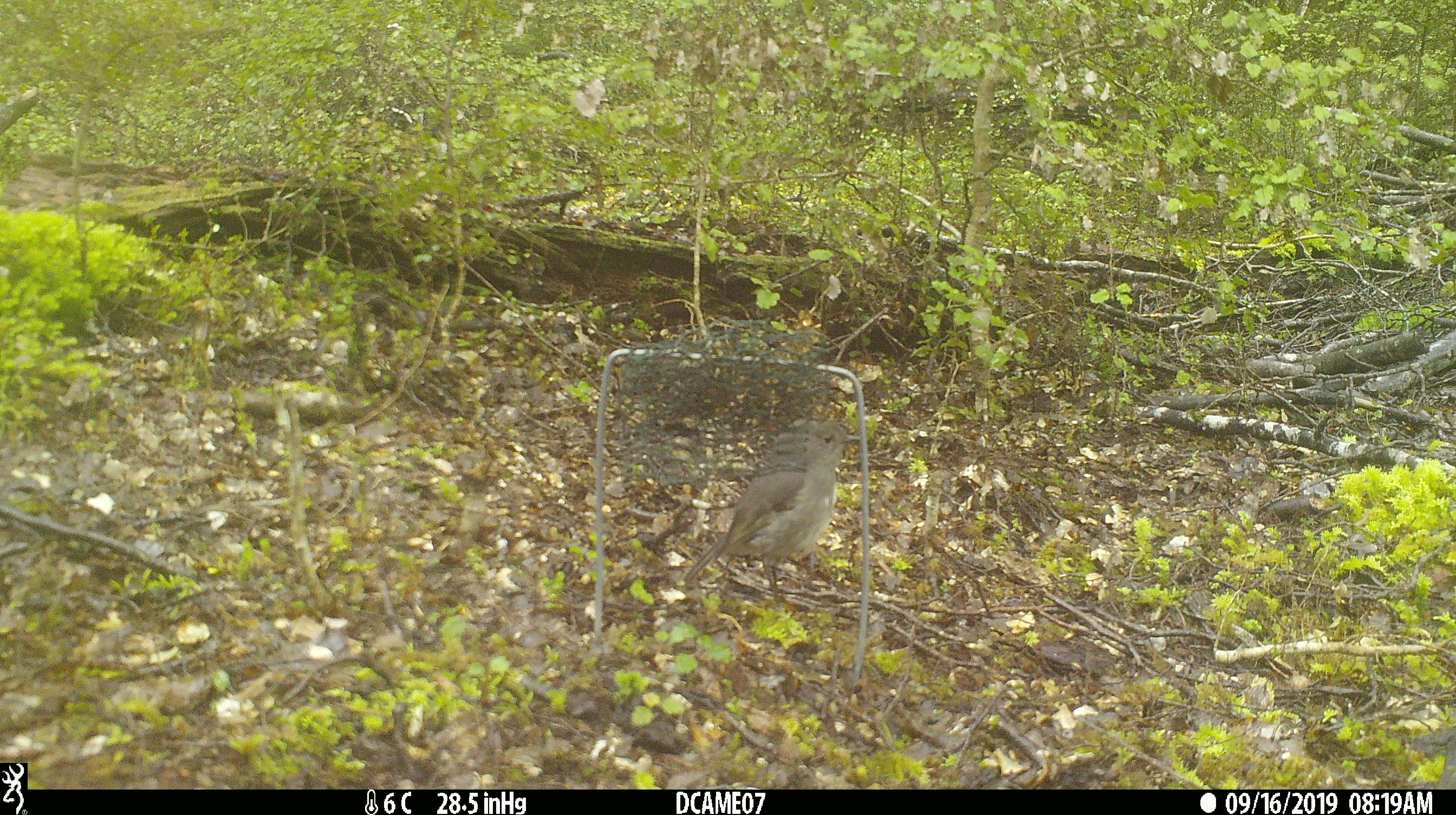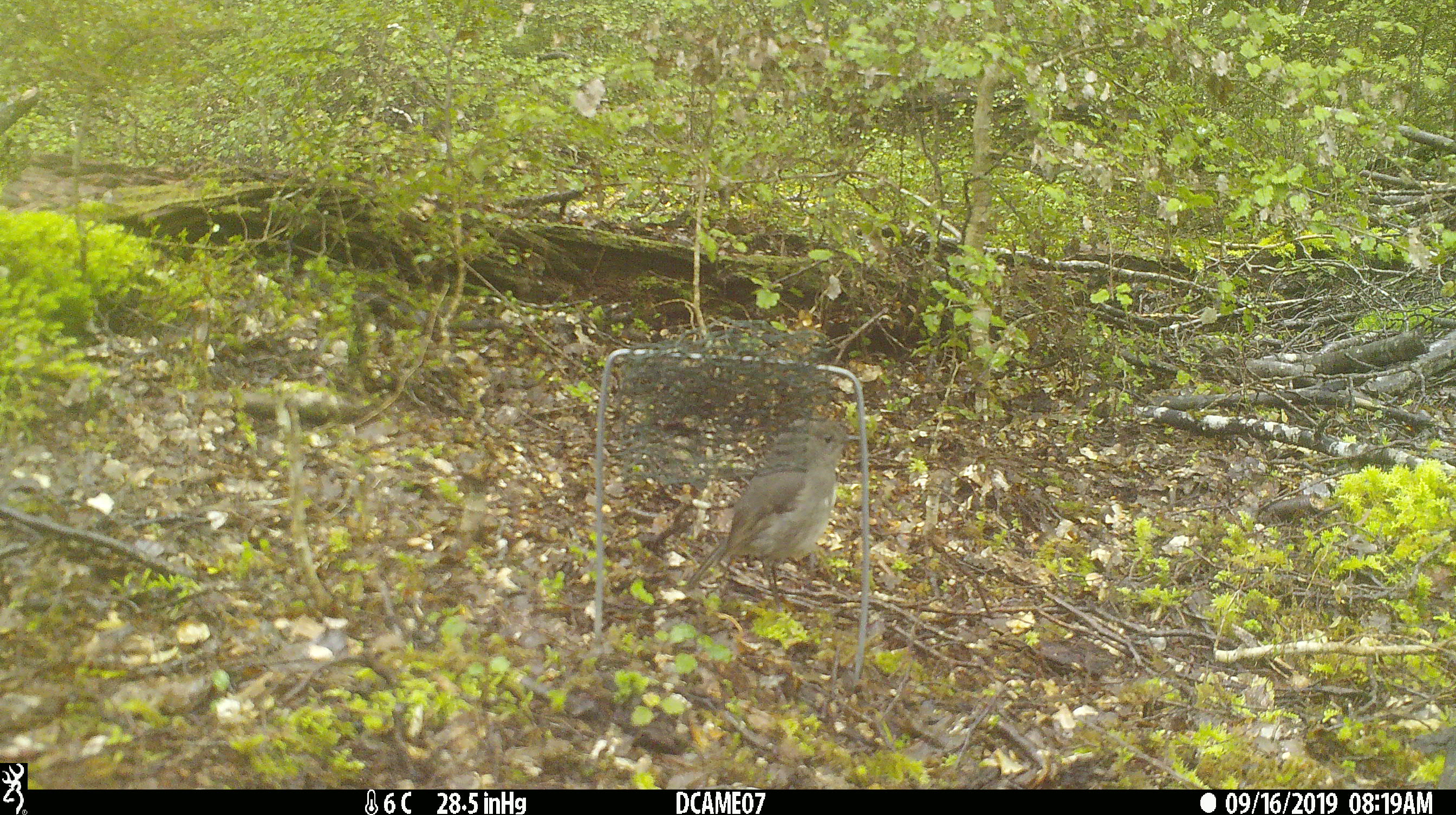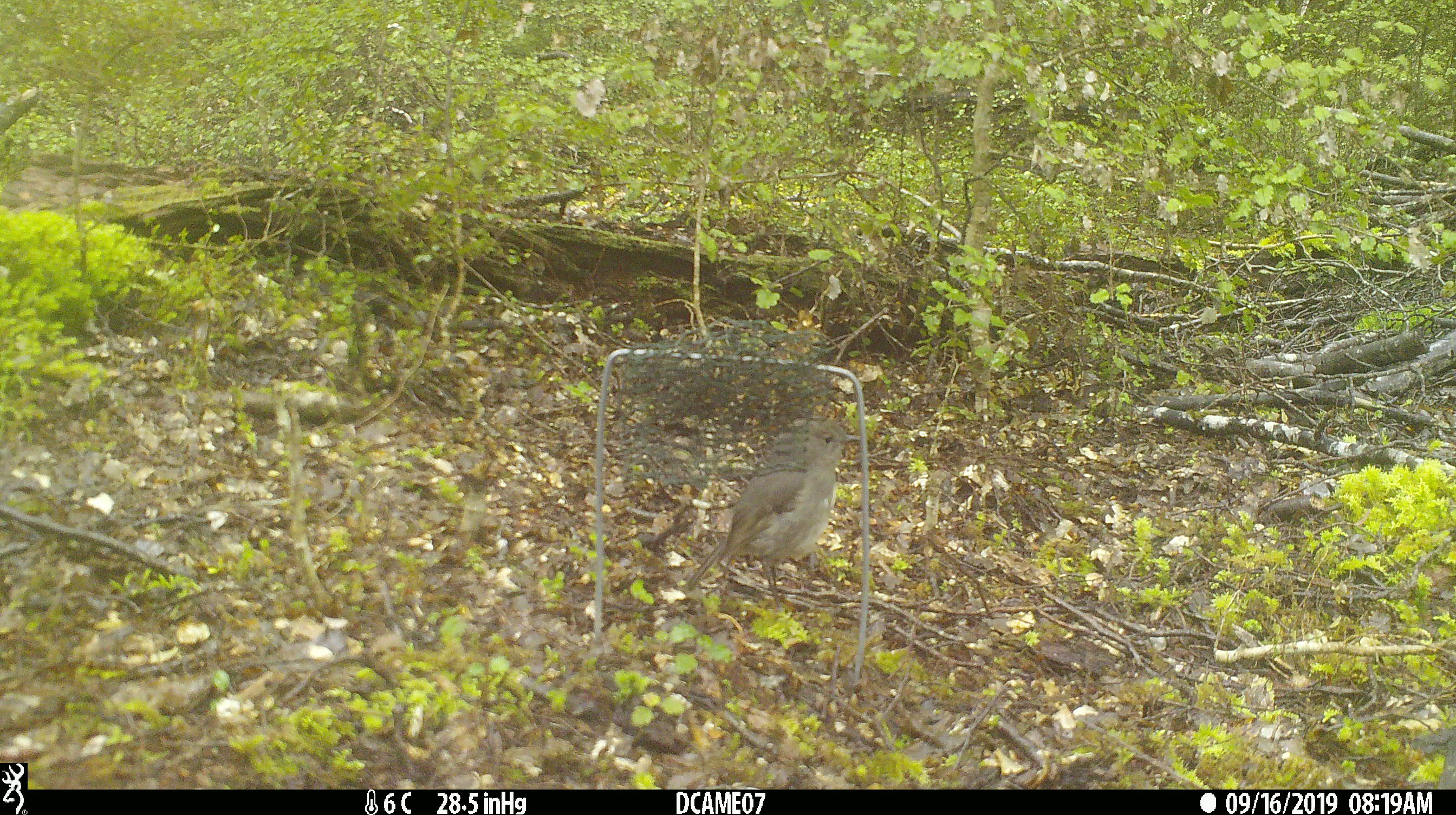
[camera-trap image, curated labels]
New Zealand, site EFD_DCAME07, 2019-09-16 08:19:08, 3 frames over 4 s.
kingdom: Animalia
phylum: Chordata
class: Aves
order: Passeriformes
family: Petroicidae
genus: Petroica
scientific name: Petroica australis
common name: new zealand robin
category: robin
Robin (new zealand robin) (Petroica australis).